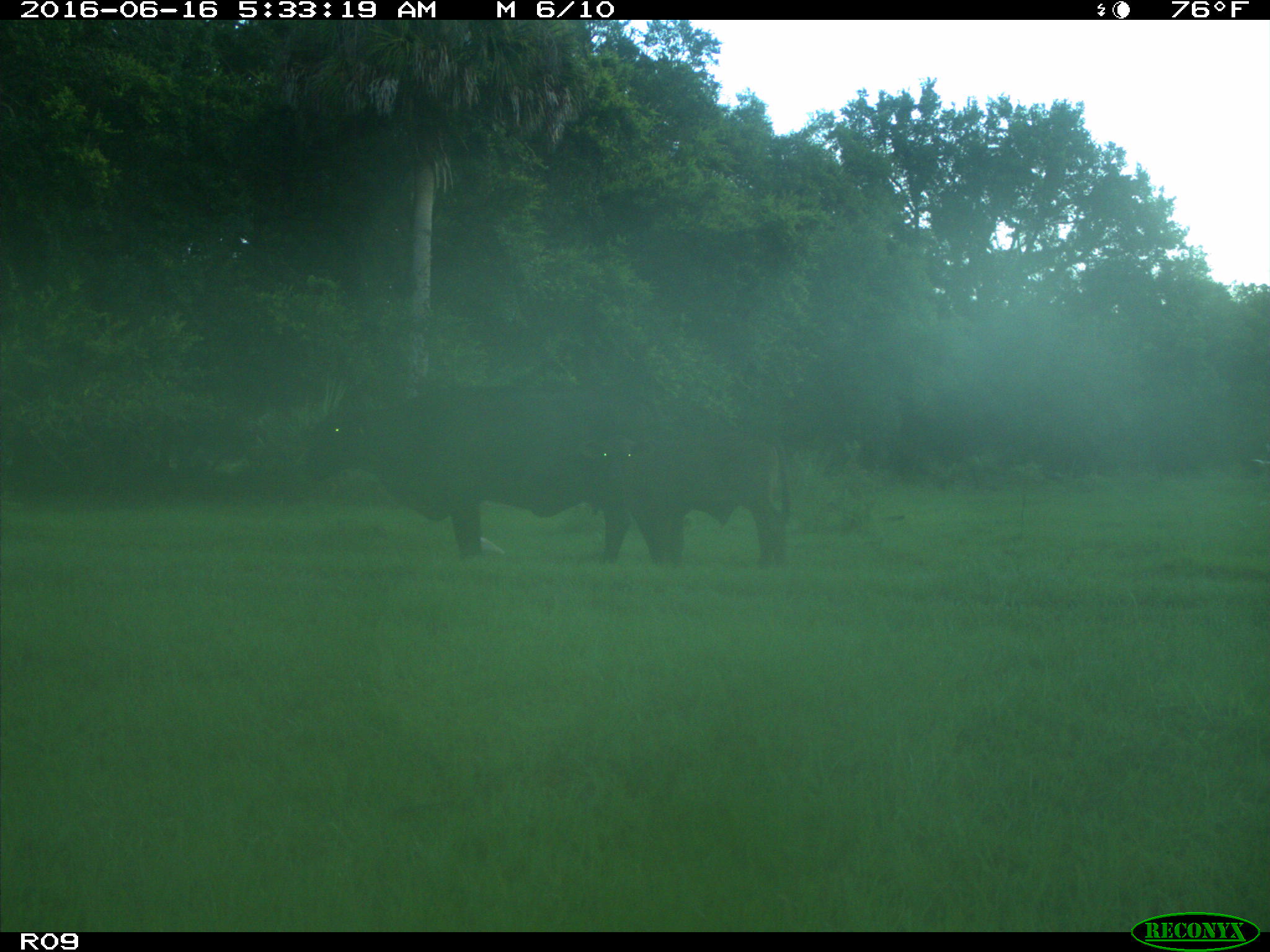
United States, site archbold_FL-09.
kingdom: Animalia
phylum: Chordata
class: Mammalia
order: Artiodactyla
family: Bovidae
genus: Bos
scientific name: Bos taurus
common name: domestic cow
Bos taurus (domestic cow).